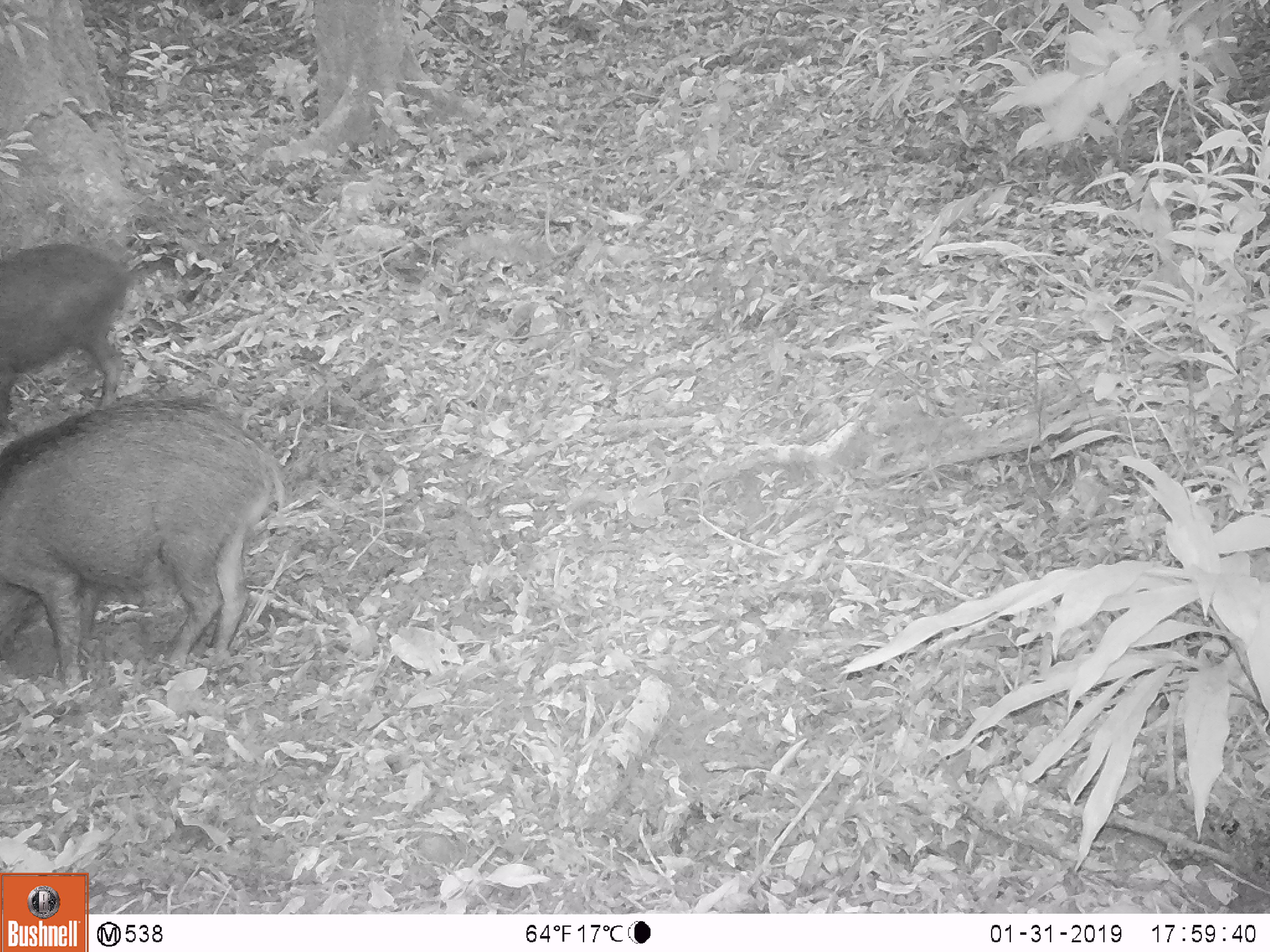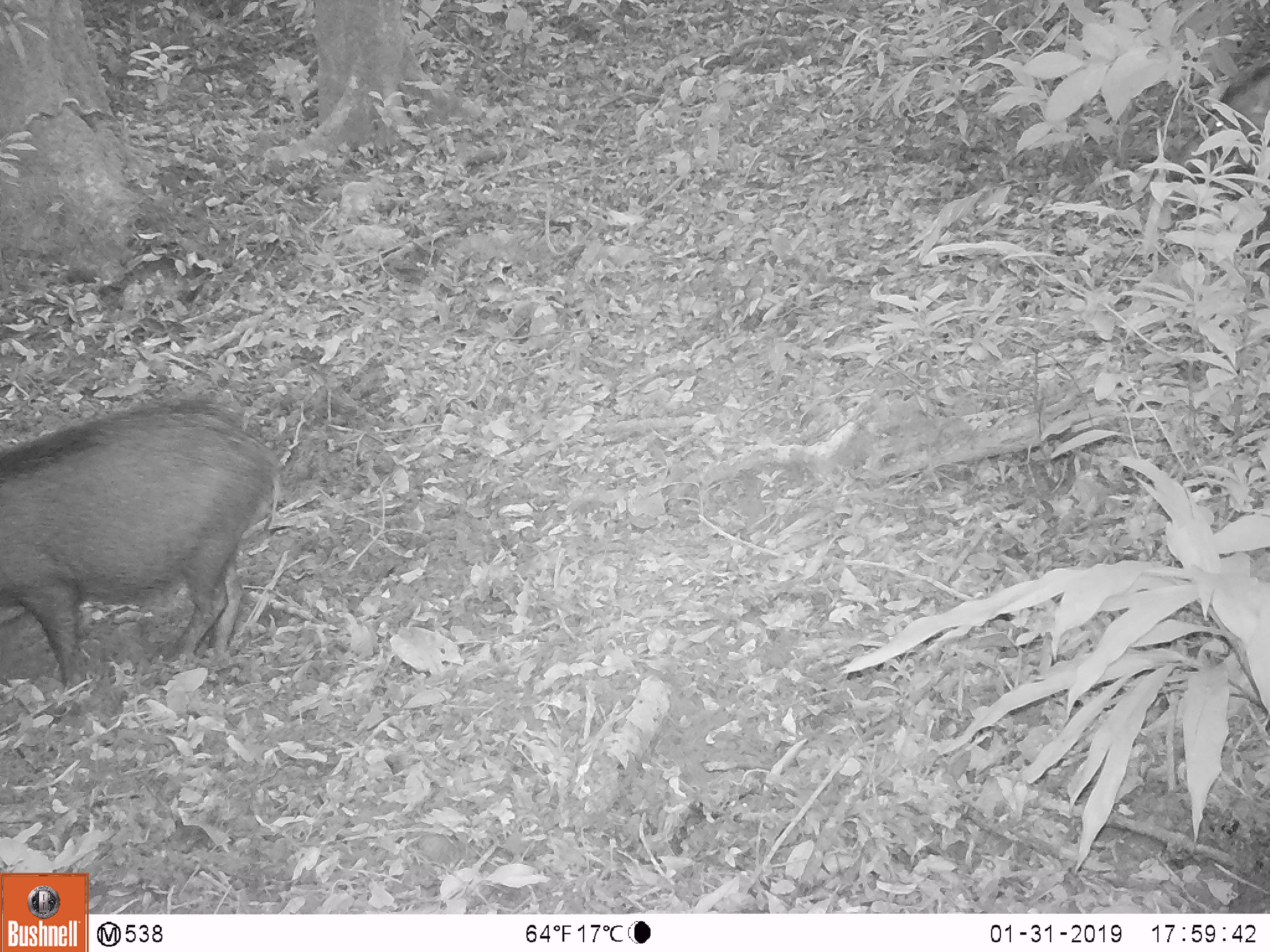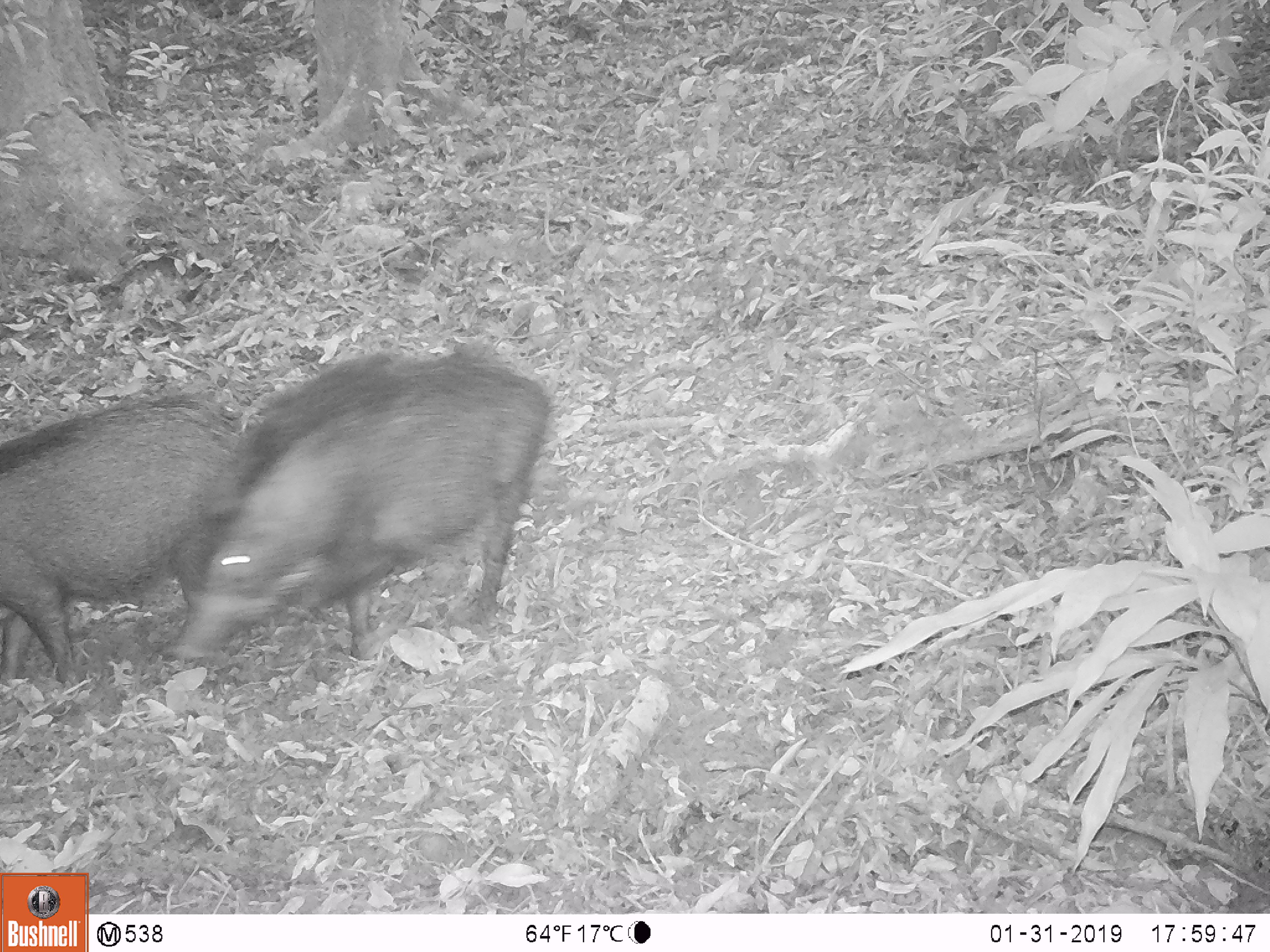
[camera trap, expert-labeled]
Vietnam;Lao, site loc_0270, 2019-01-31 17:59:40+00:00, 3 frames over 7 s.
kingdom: Animalia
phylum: Chordata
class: Mammalia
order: Artiodactyla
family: Suidae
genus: Sus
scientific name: Sus scrofa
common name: eurasian wild pig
Eurasian wild pig (Sus scrofa). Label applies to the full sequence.